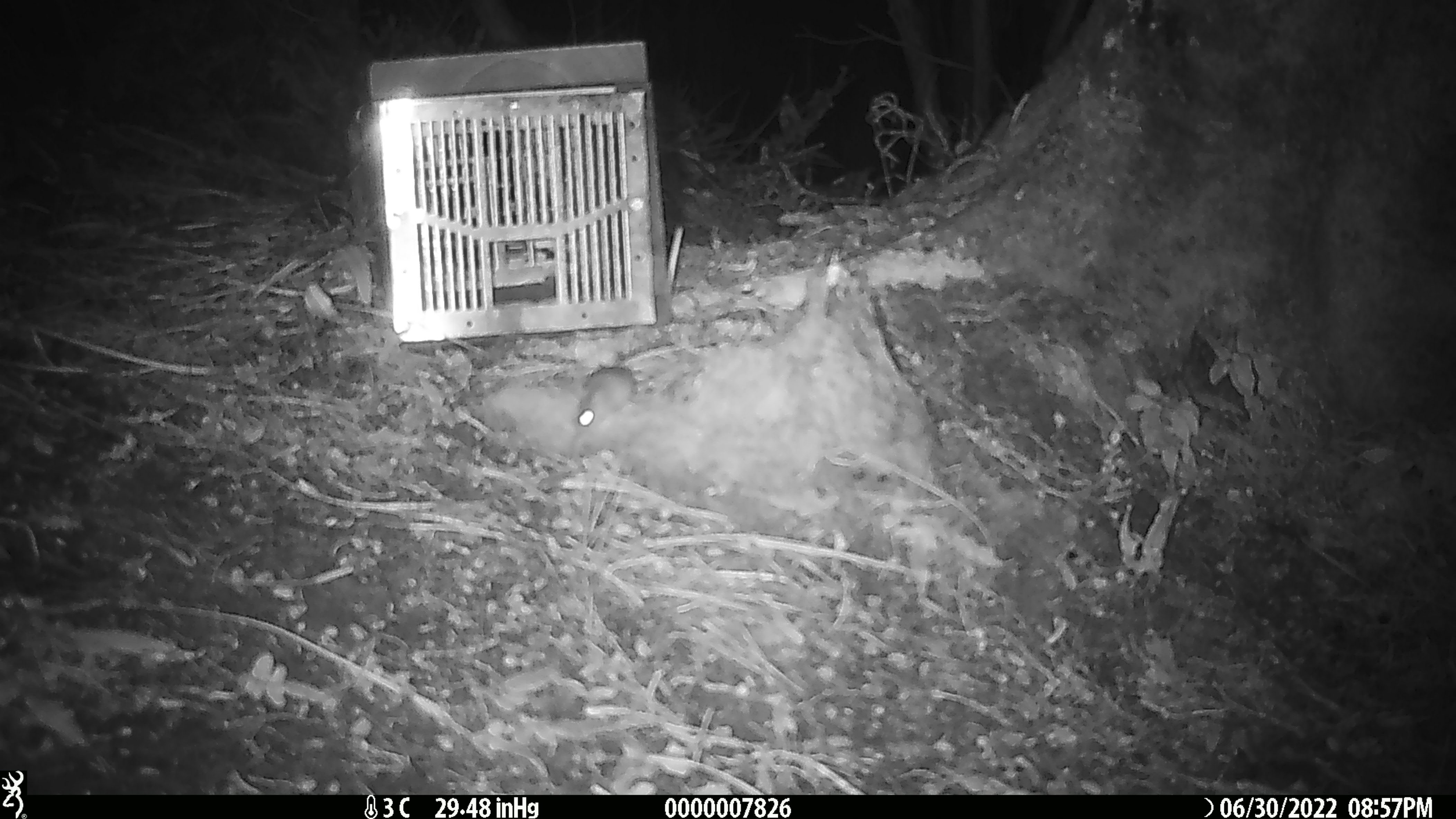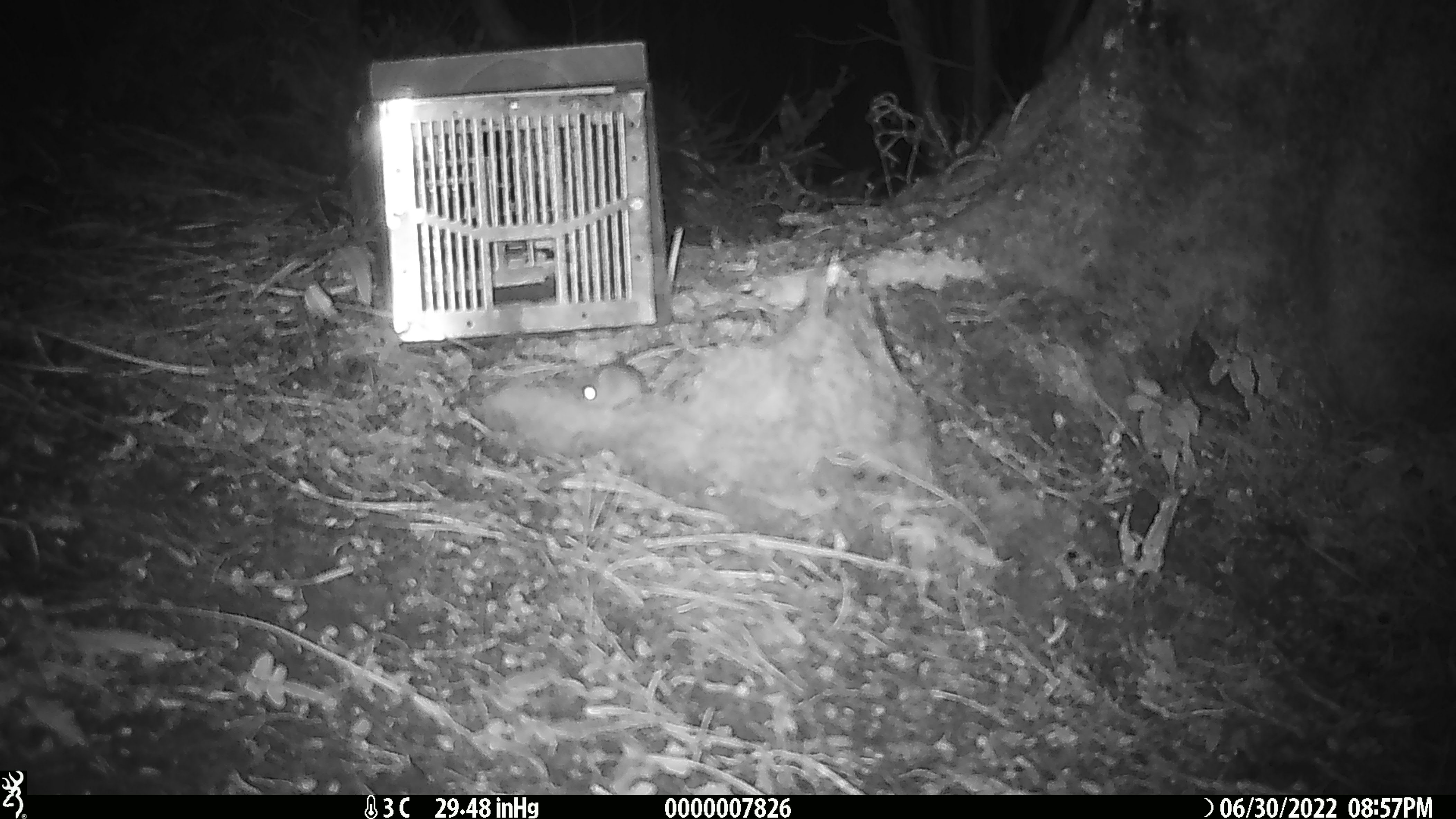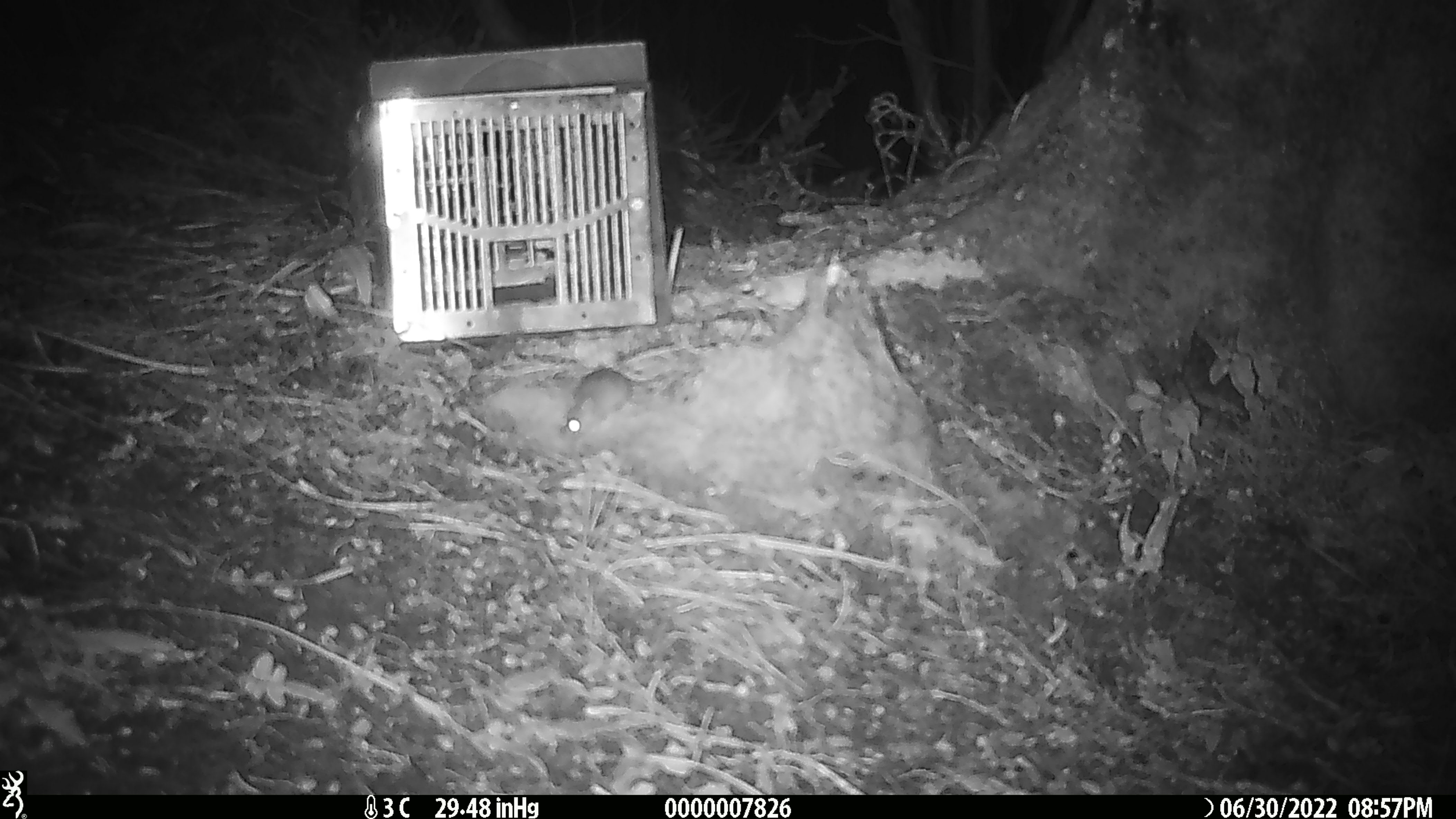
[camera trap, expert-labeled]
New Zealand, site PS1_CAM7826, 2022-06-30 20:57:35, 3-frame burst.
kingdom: Animalia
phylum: Chordata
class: Mammalia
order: Rodentia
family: Muridae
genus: Mus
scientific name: Mus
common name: mouse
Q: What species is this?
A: Mouse (Mus).